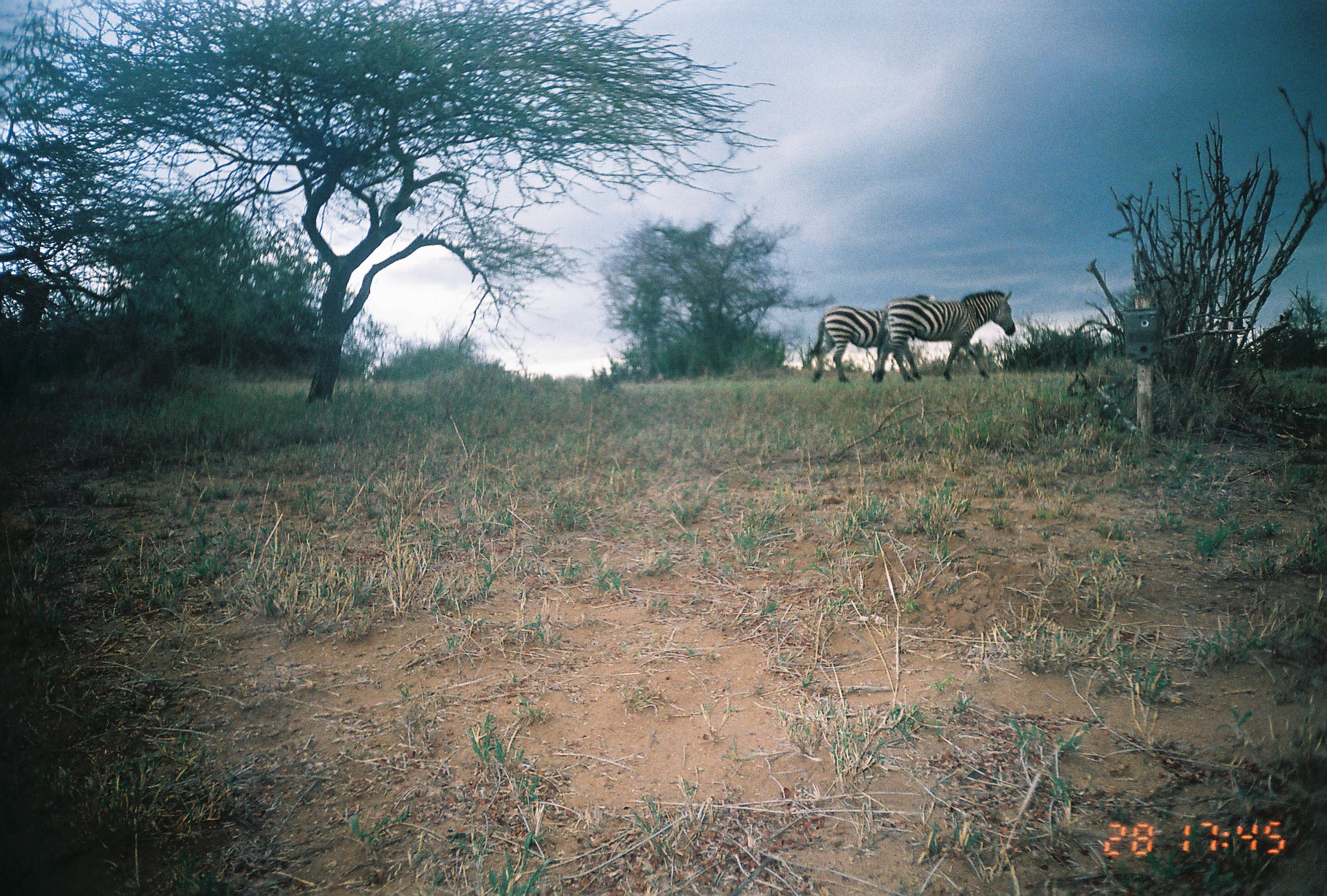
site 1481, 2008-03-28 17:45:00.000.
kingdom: Animalia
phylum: Chordata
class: Mammalia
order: Perissodactyla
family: Equidae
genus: Equus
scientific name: Equus quagga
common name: plains zebra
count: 2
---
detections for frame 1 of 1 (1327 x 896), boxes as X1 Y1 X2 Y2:
equus quagga: 870 287 1014 383; 806 290 935 385